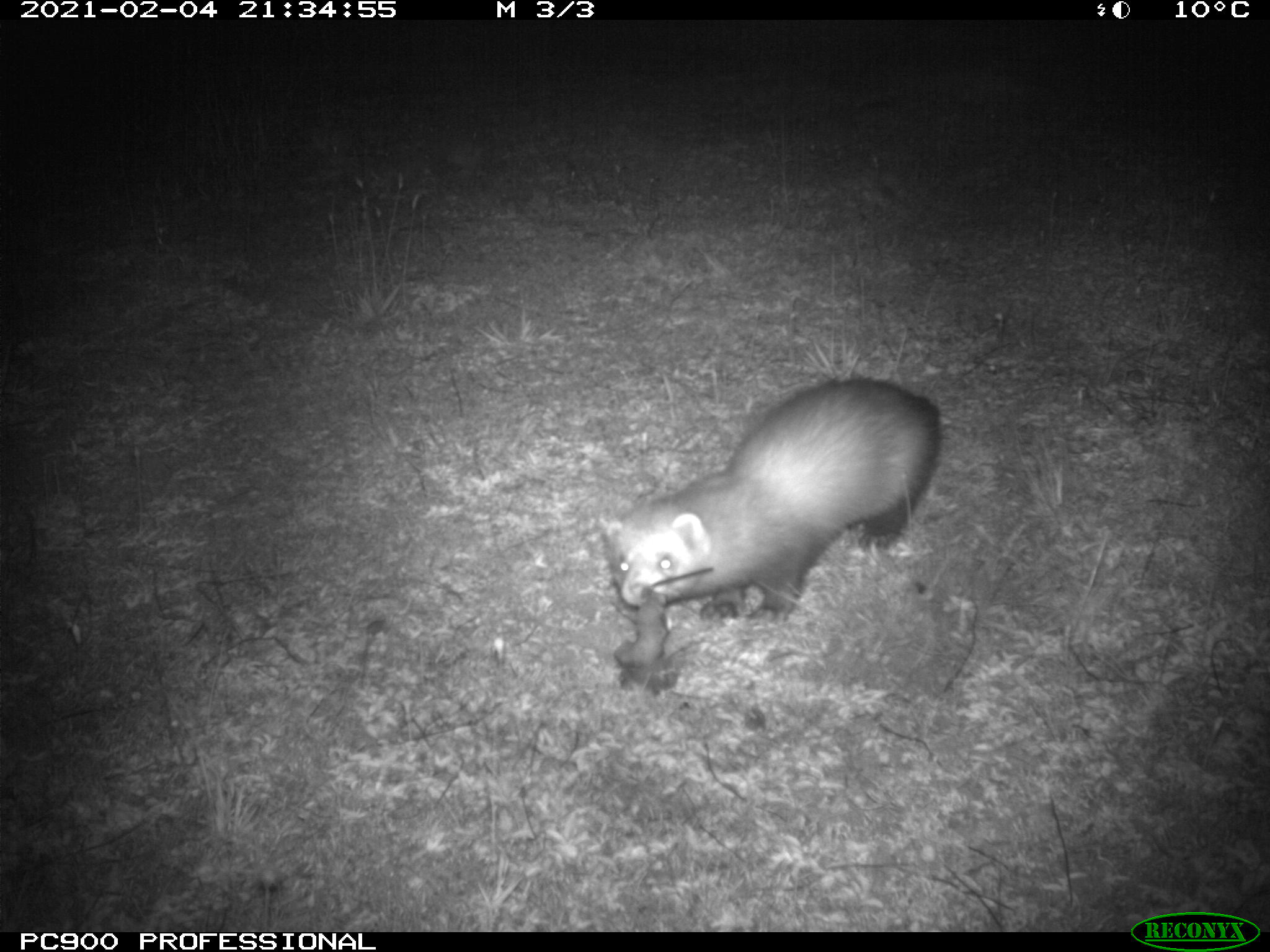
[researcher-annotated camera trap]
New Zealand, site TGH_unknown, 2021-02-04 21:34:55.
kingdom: Animalia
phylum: Chordata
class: Mammalia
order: Carnivora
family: Mustelidae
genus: Mustela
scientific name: Mustela furo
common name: ferret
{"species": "ferret (Mustela furo)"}